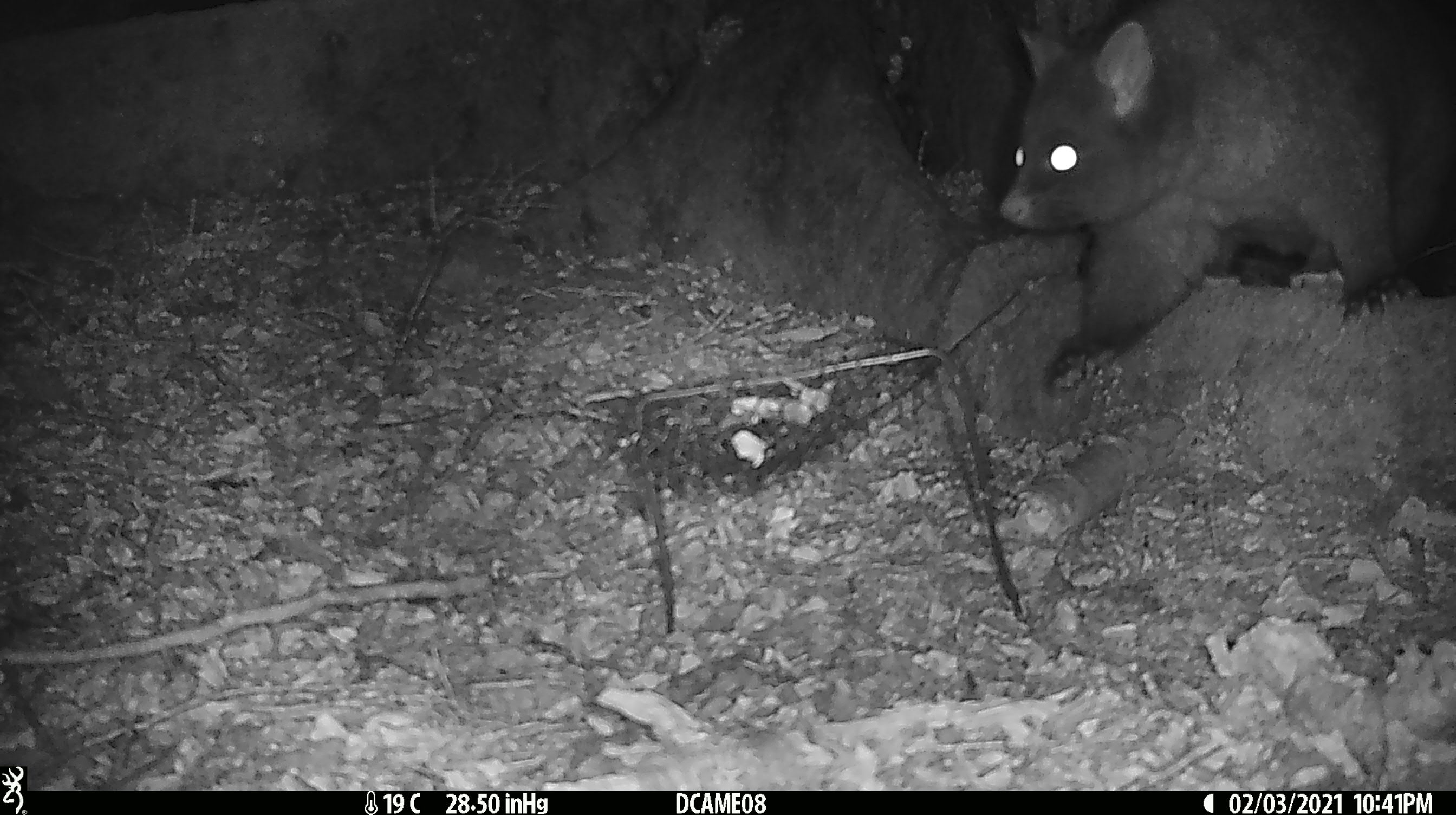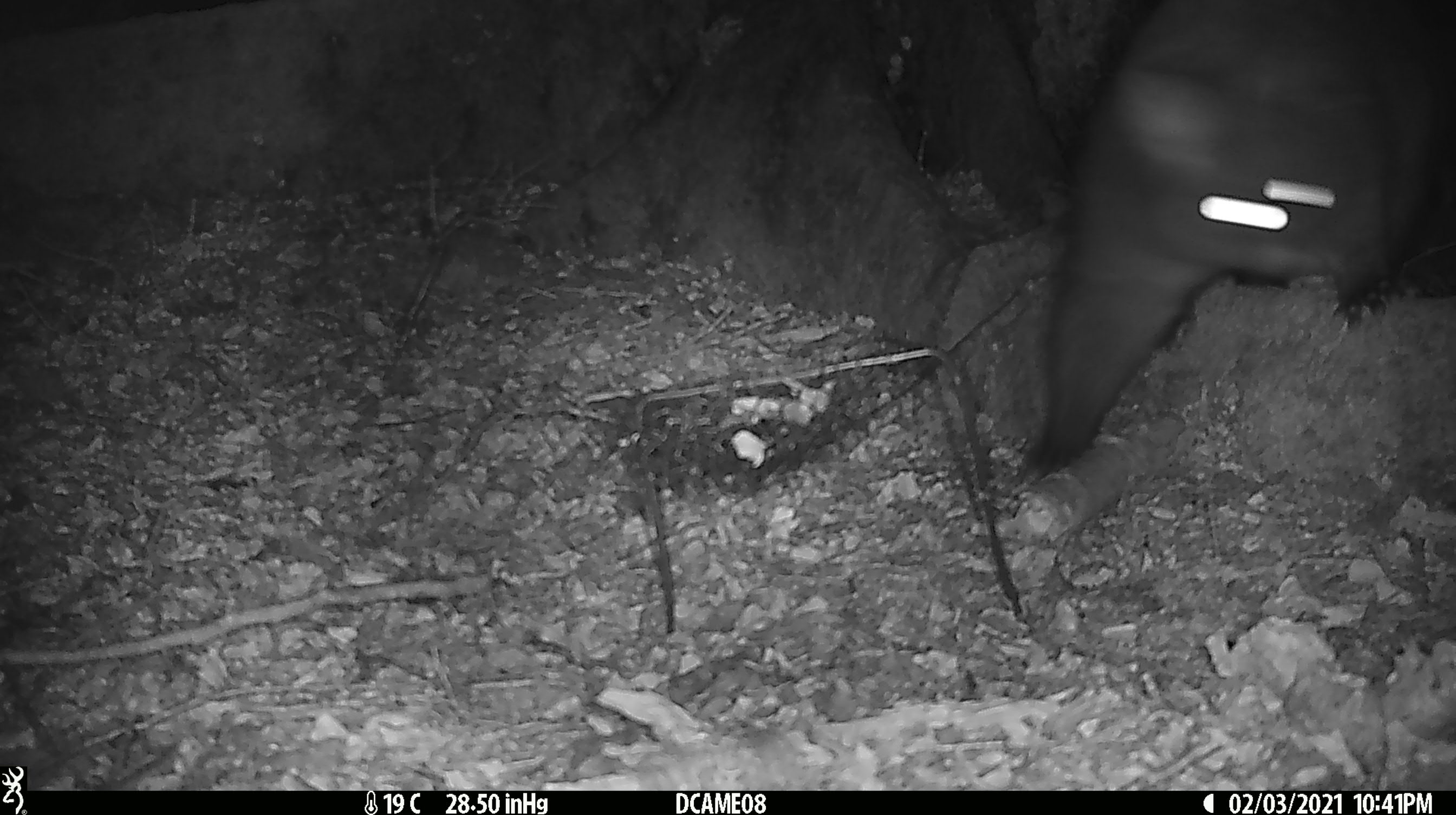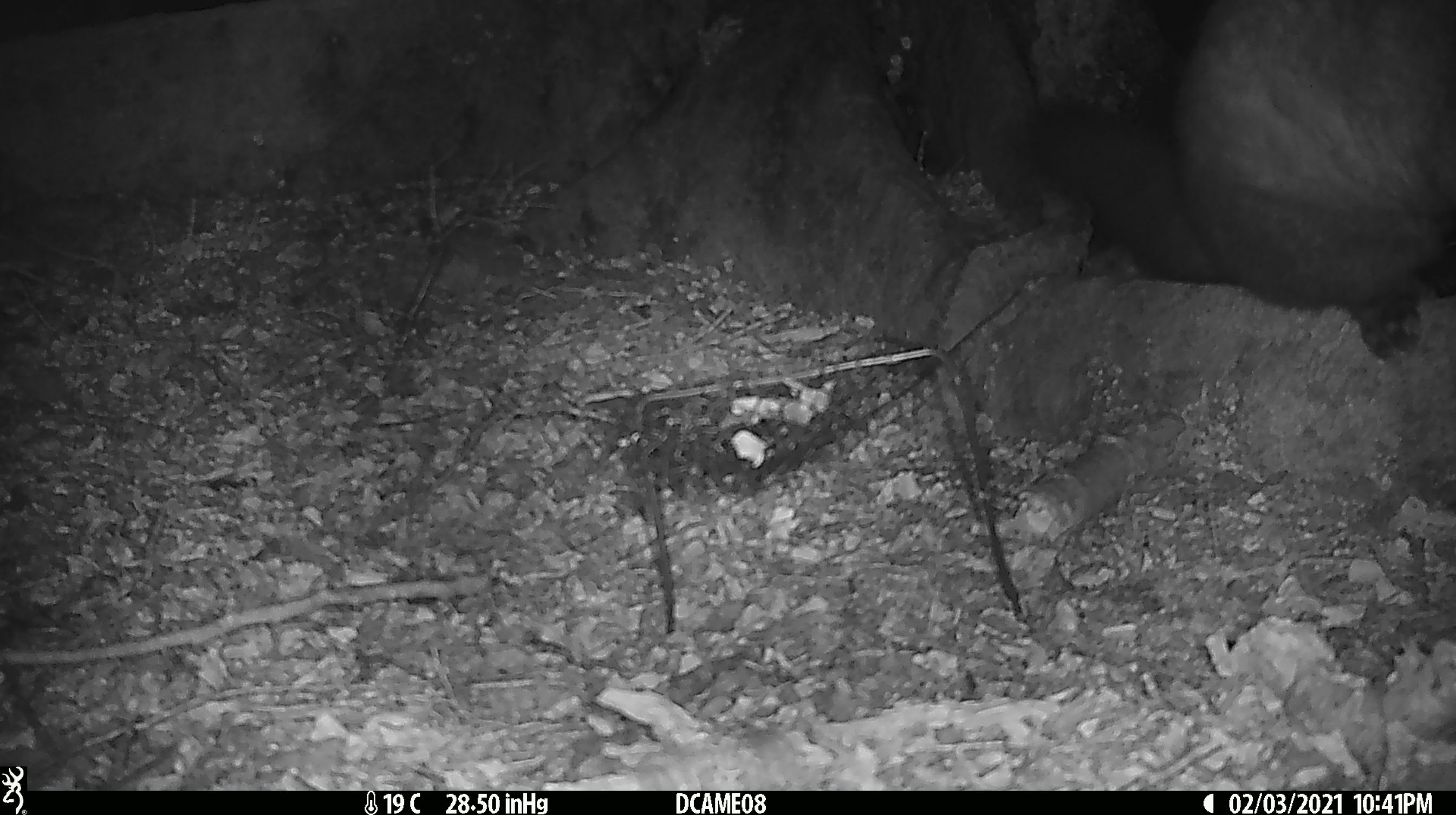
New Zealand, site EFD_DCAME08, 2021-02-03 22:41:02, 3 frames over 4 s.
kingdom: Animalia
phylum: Chordata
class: Mammalia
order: Diprotodontia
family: Phalangeridae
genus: Trichosurus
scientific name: Trichosurus vulpecula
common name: common brushtail possum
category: possum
Possum (common brushtail possum) (Trichosurus vulpecula).